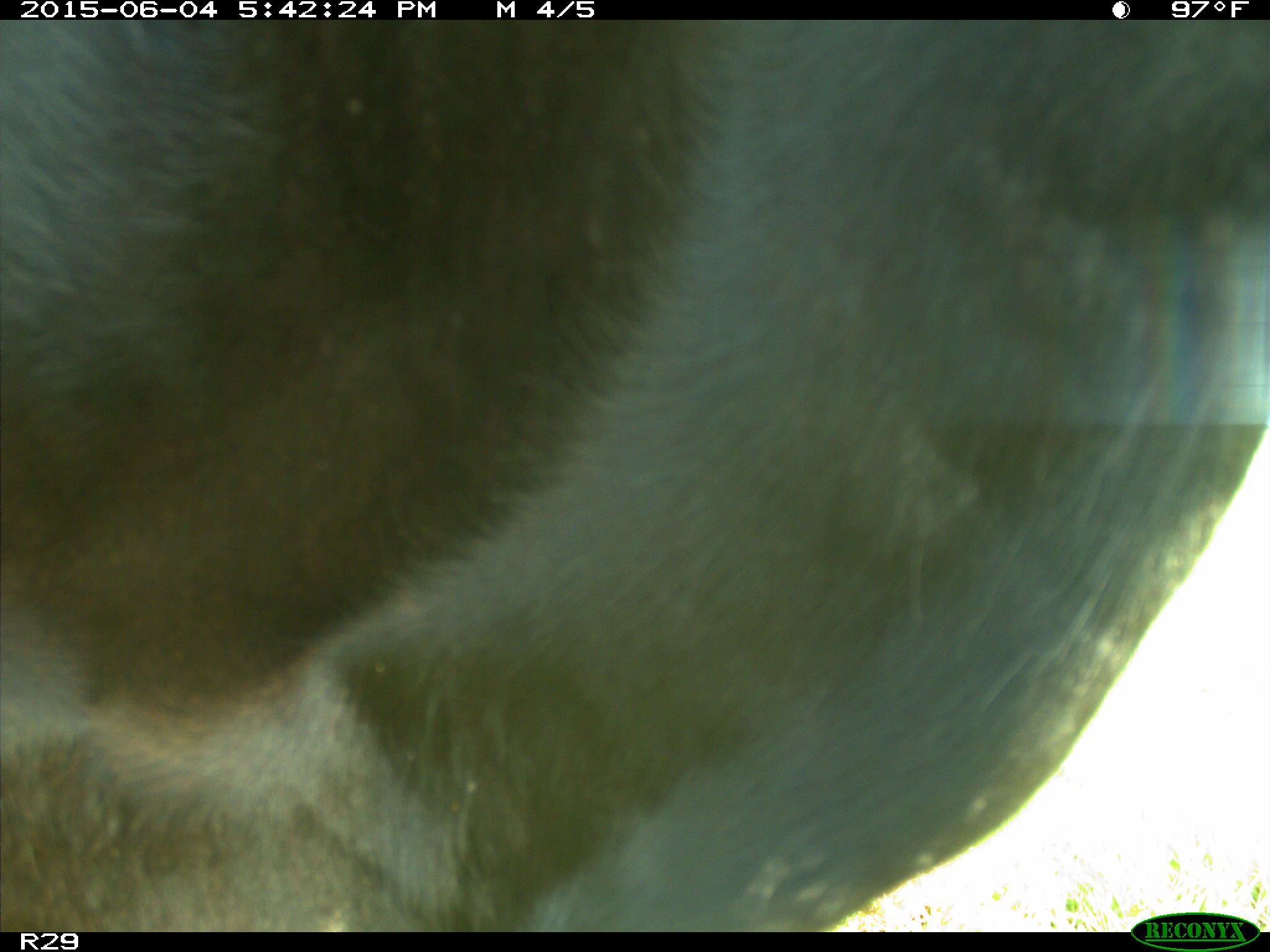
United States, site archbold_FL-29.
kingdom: Animalia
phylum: Chordata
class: Mammalia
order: Artiodactyla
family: Bovidae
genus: Bos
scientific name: Bos taurus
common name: domestic cow